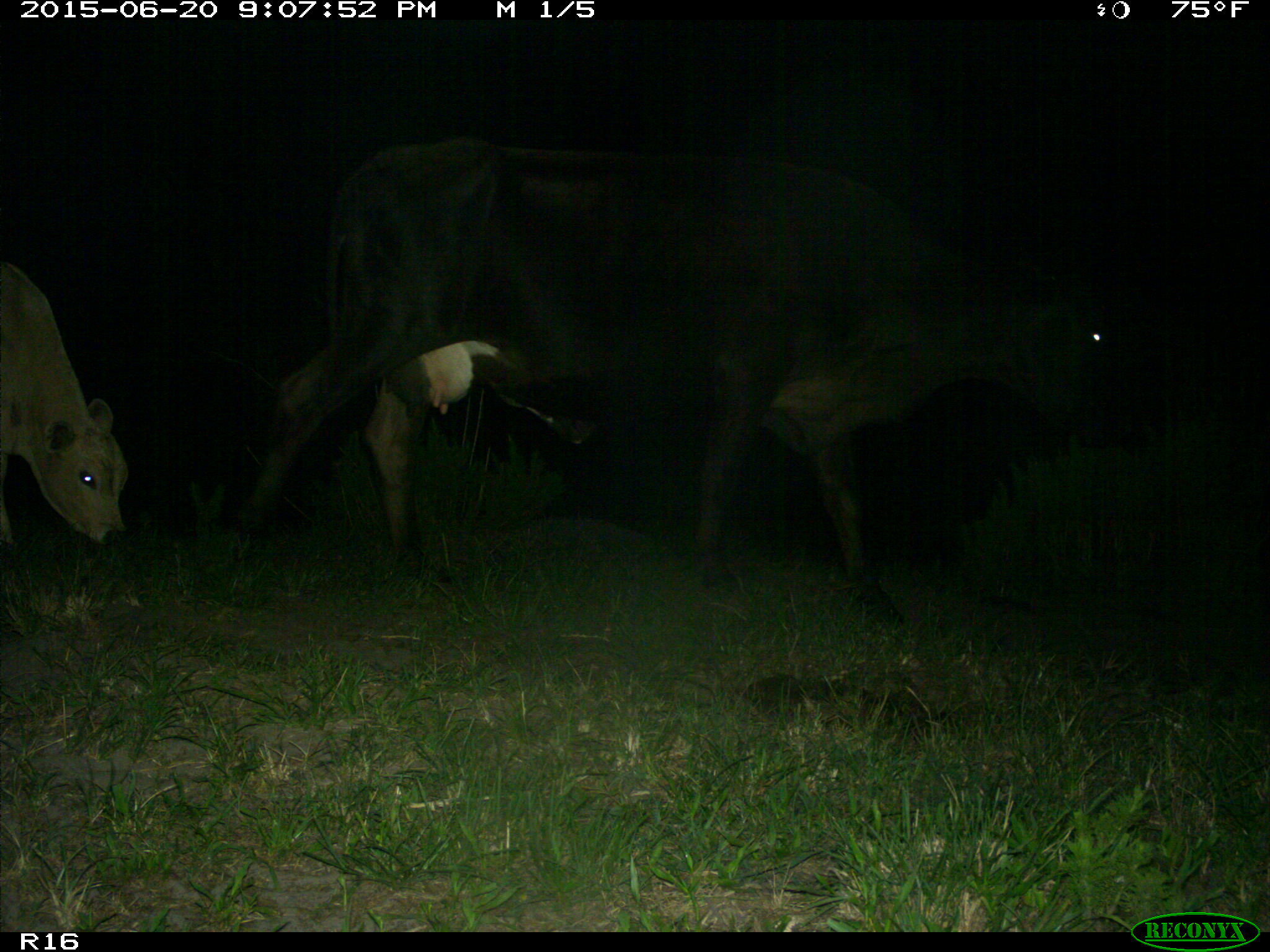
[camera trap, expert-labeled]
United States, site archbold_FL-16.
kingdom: Animalia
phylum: Chordata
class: Mammalia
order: Artiodactyla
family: Bovidae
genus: Bos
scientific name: Bos taurus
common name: domestic cow